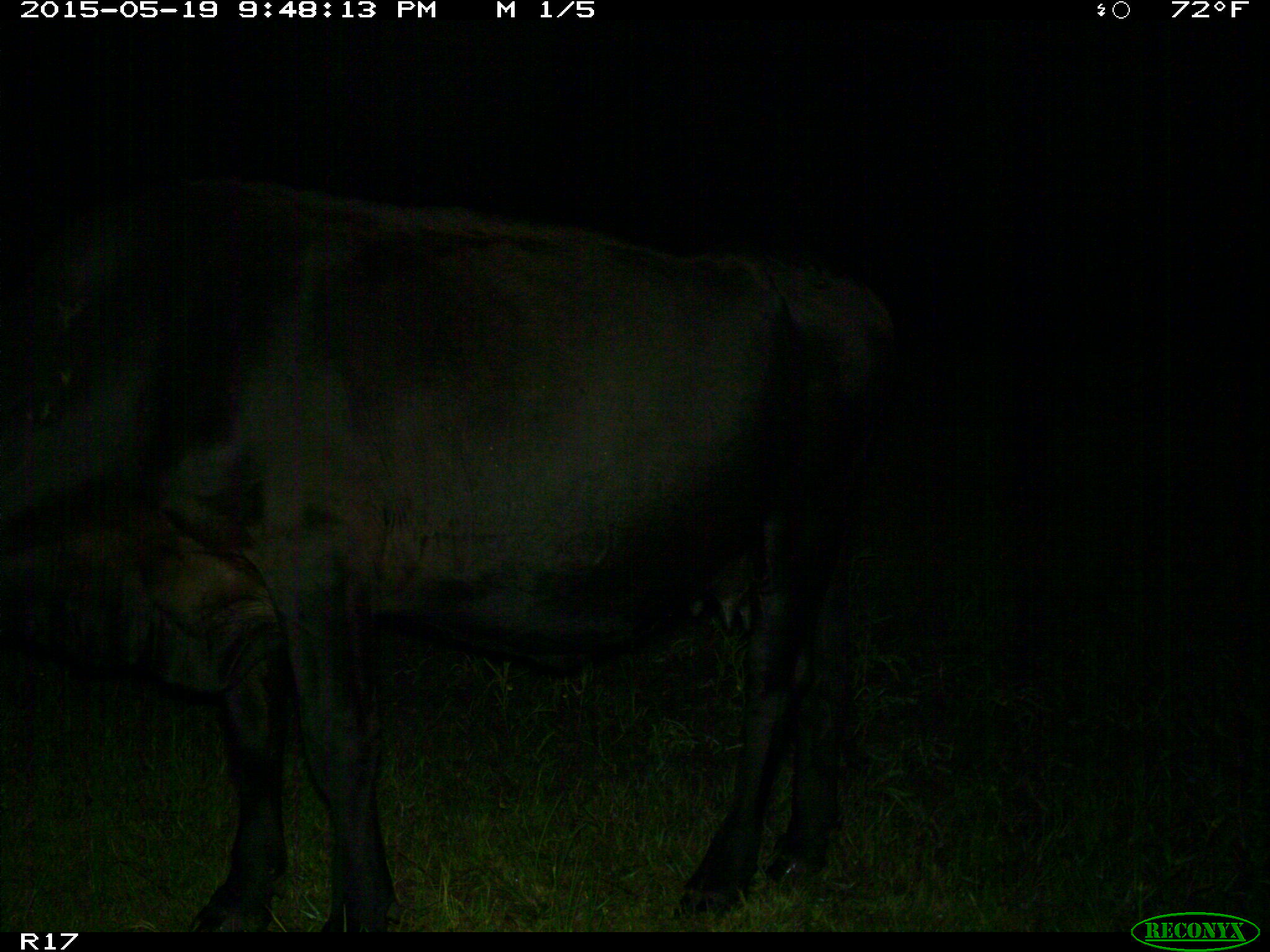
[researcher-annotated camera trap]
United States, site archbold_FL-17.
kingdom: Animalia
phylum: Chordata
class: Mammalia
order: Artiodactyla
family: Bovidae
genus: Bos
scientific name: Bos taurus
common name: domestic cow